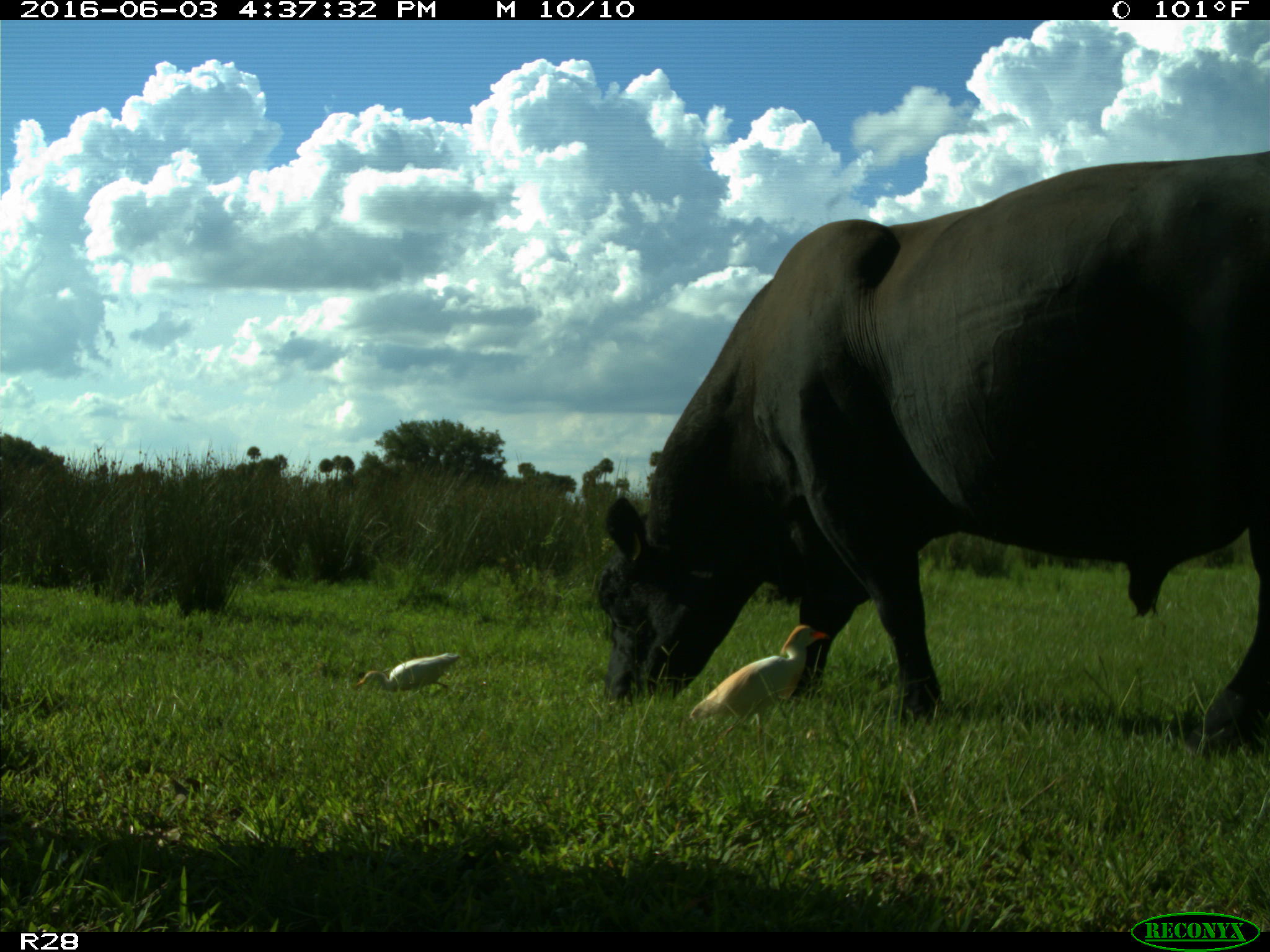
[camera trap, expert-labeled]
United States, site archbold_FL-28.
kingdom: Animalia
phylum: Chordata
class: Mammalia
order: Artiodactyla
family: Bovidae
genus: Bos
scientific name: Bos taurus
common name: domestic cow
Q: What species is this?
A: Bos taurus (domestic cow).